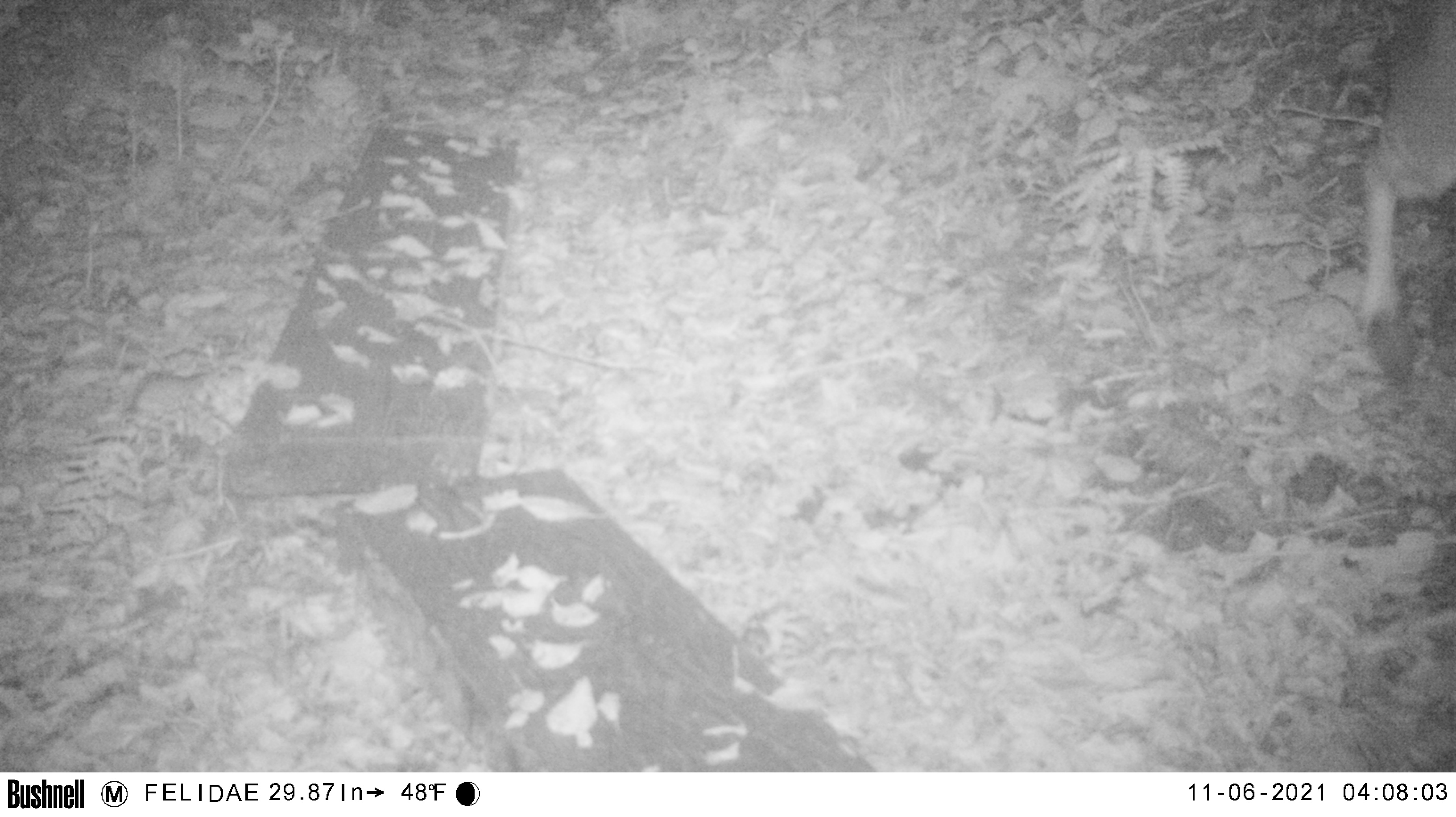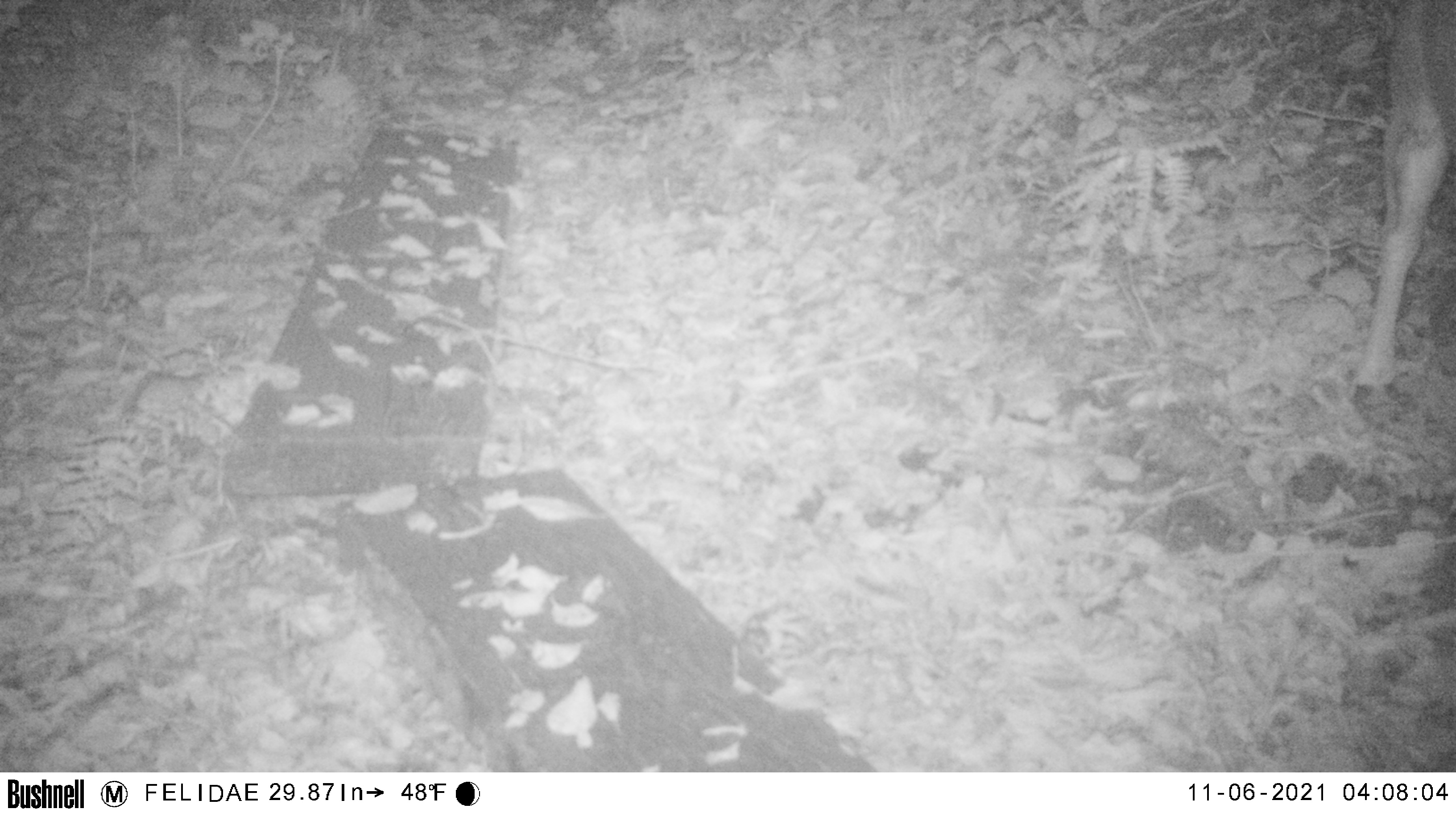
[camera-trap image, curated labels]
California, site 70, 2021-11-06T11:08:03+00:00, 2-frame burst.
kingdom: Animalia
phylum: Chordata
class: Mammalia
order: Artiodactyla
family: Cervidae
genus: Odocoileus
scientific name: Odocoileus hemionus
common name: mule deer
Mule deer (Odocoileus hemionus).